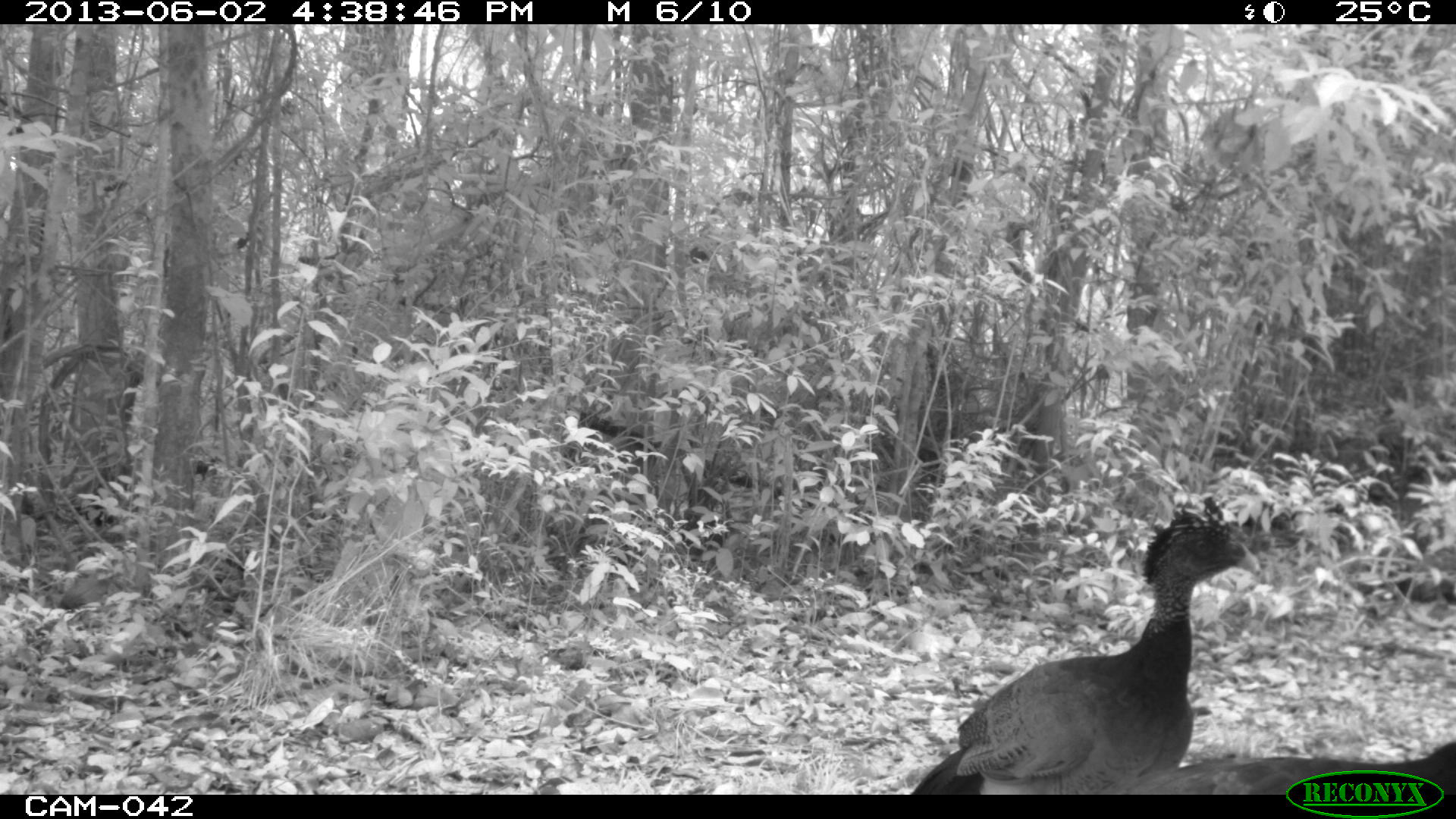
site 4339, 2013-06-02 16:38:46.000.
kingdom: Animalia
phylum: Chordata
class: Aves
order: Galliformes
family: Cracidae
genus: Crax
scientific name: Crax rubra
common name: great curassow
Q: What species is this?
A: Crax rubra (great curassow).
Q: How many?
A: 3.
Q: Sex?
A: Female.